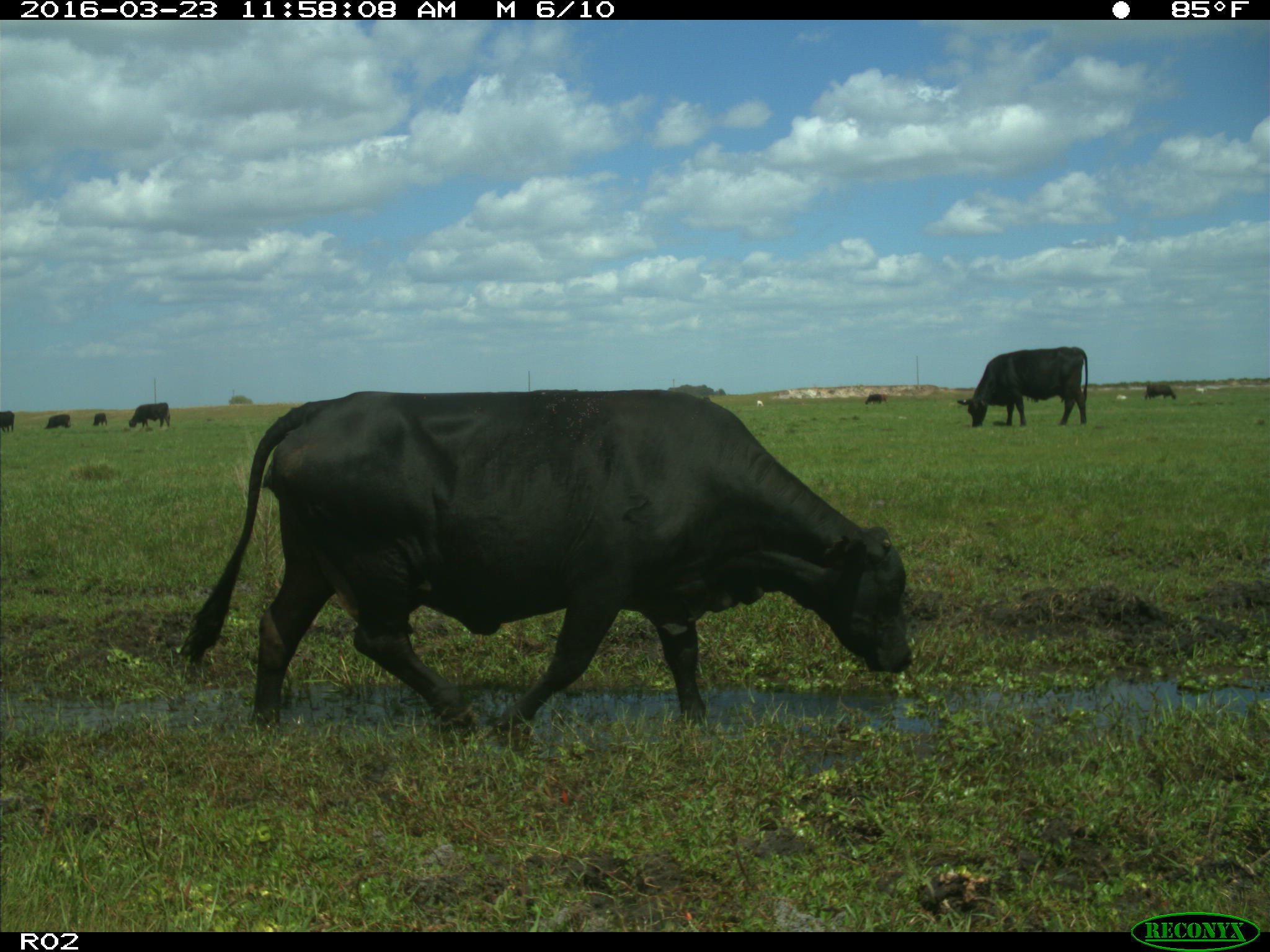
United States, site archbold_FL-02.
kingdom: Animalia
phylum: Chordata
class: Mammalia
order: Artiodactyla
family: Bovidae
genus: Bos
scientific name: Bos taurus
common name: domestic cow